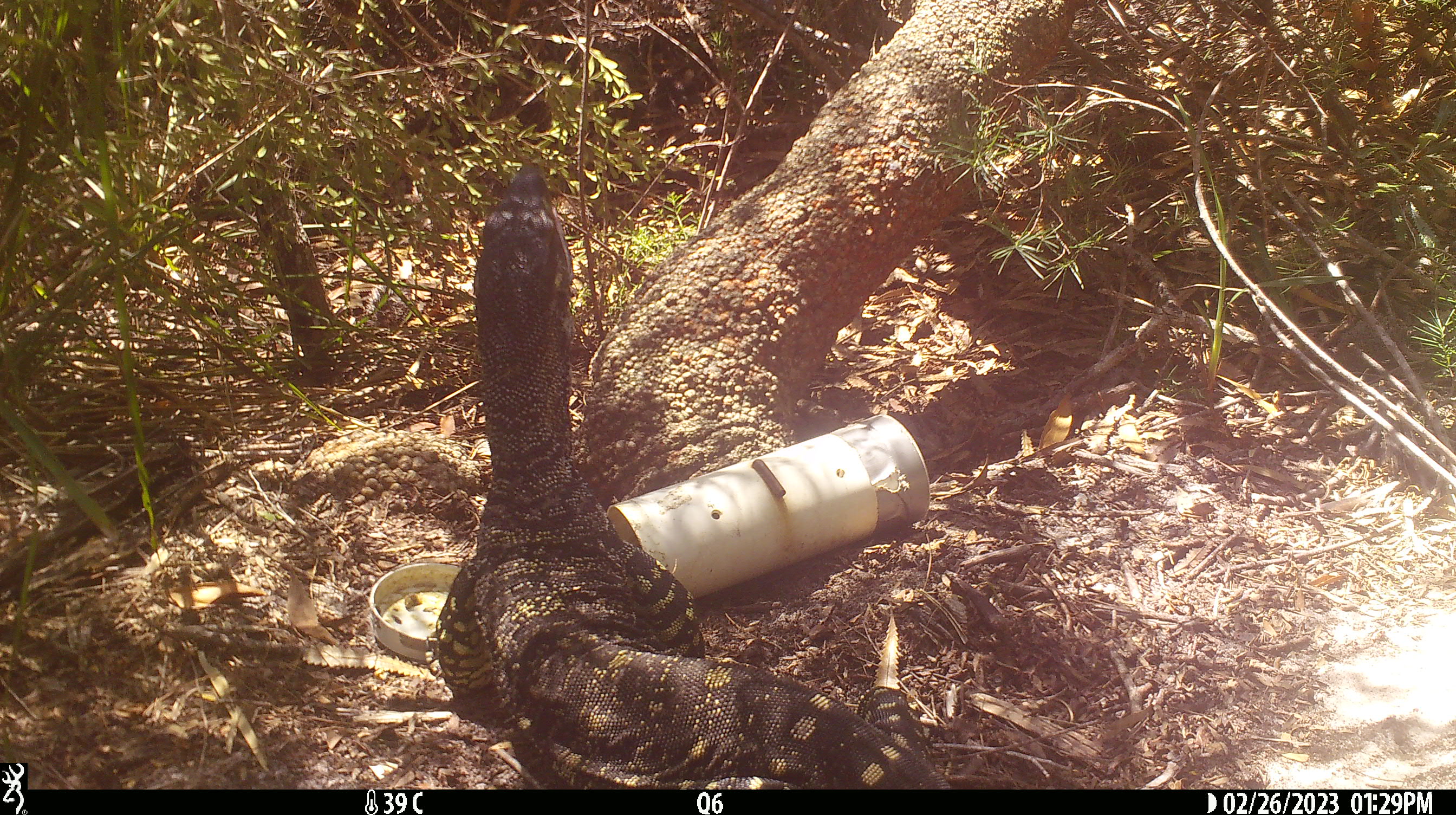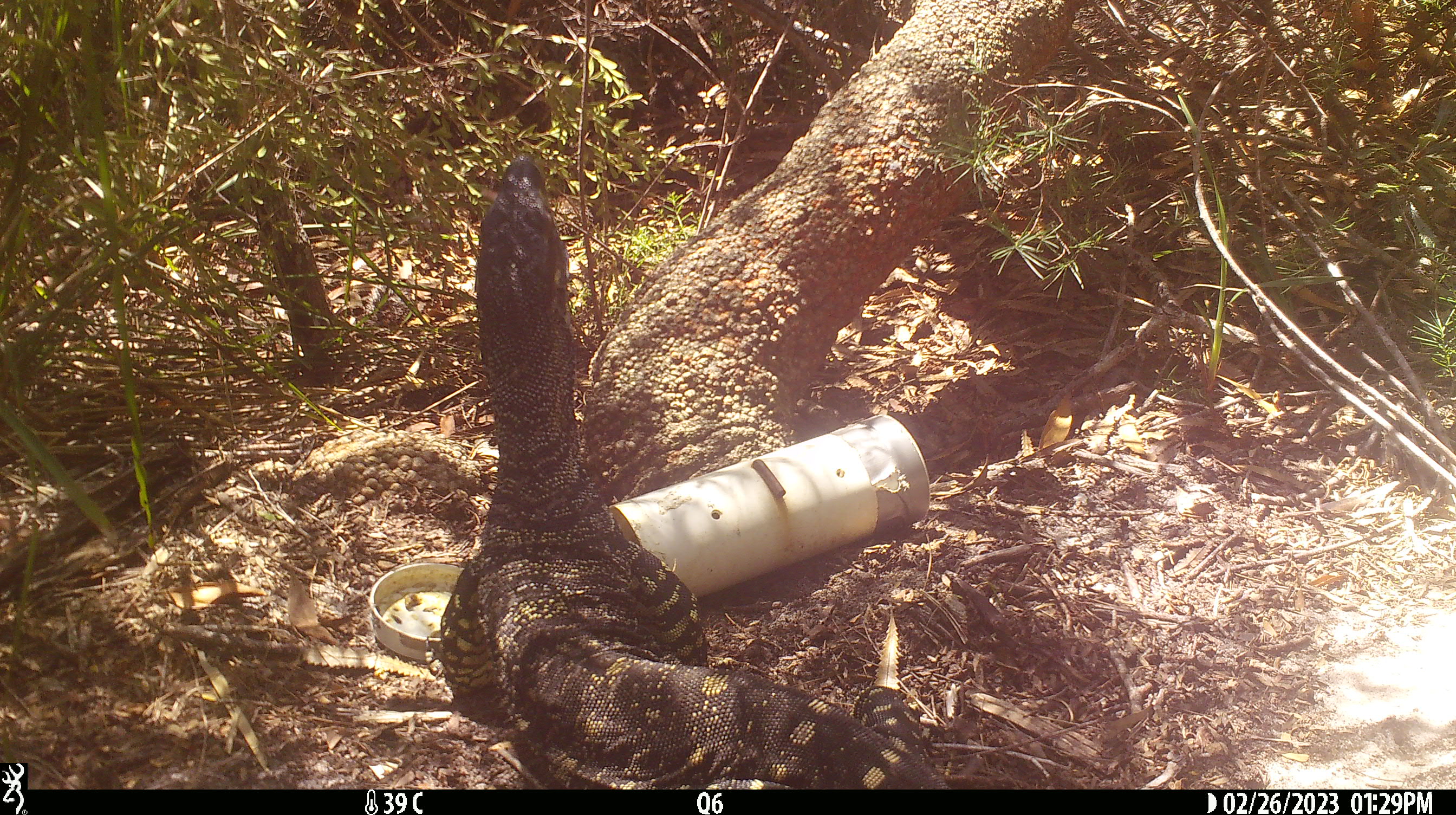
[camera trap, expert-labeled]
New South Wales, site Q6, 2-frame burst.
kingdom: Animalia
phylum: Chordata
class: Reptilia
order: Squamata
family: Varanidae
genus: Varanus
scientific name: Varanus varius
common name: lace monitor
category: goanna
Goanna (lace monitor) (Varanus varius).